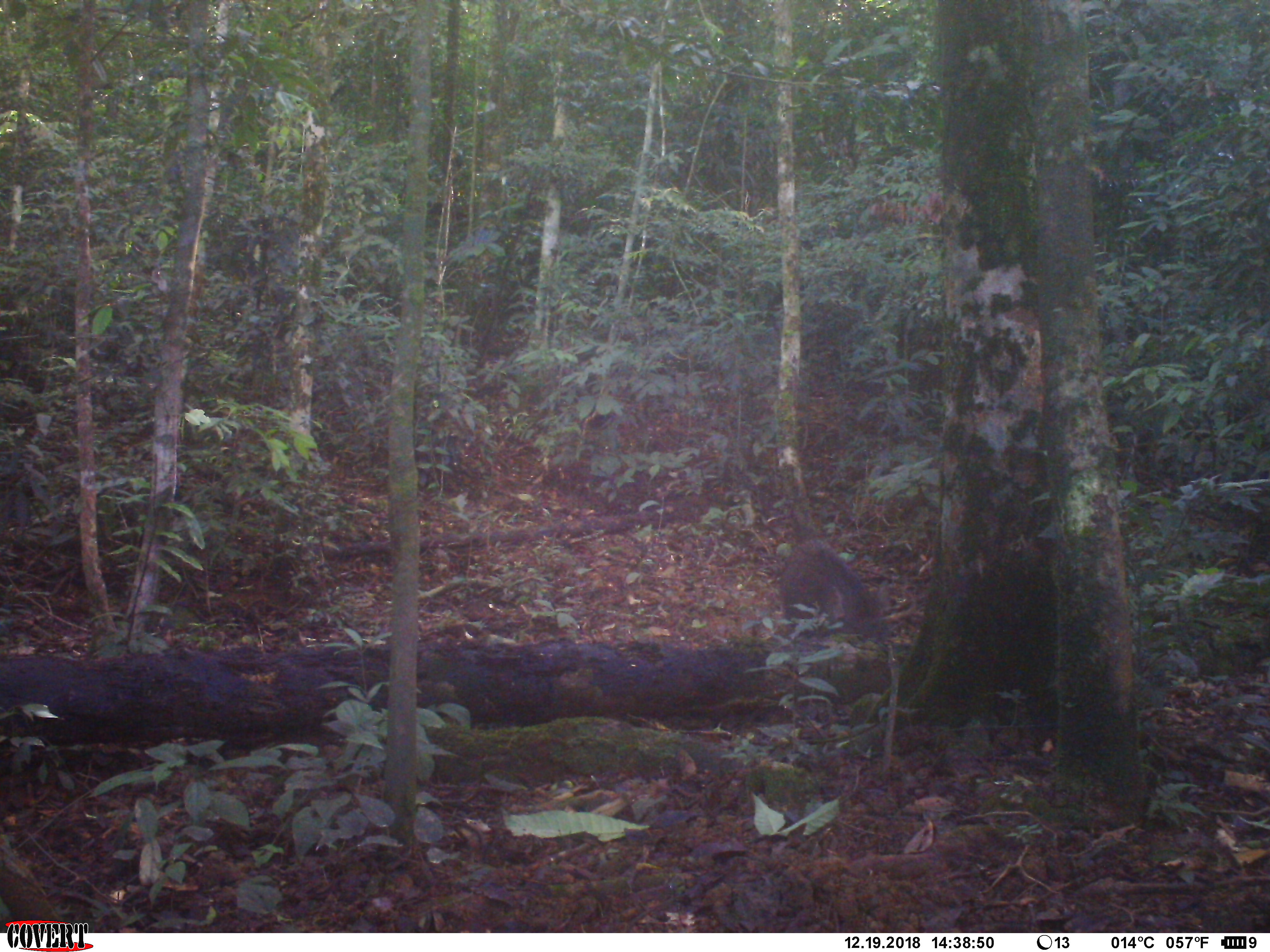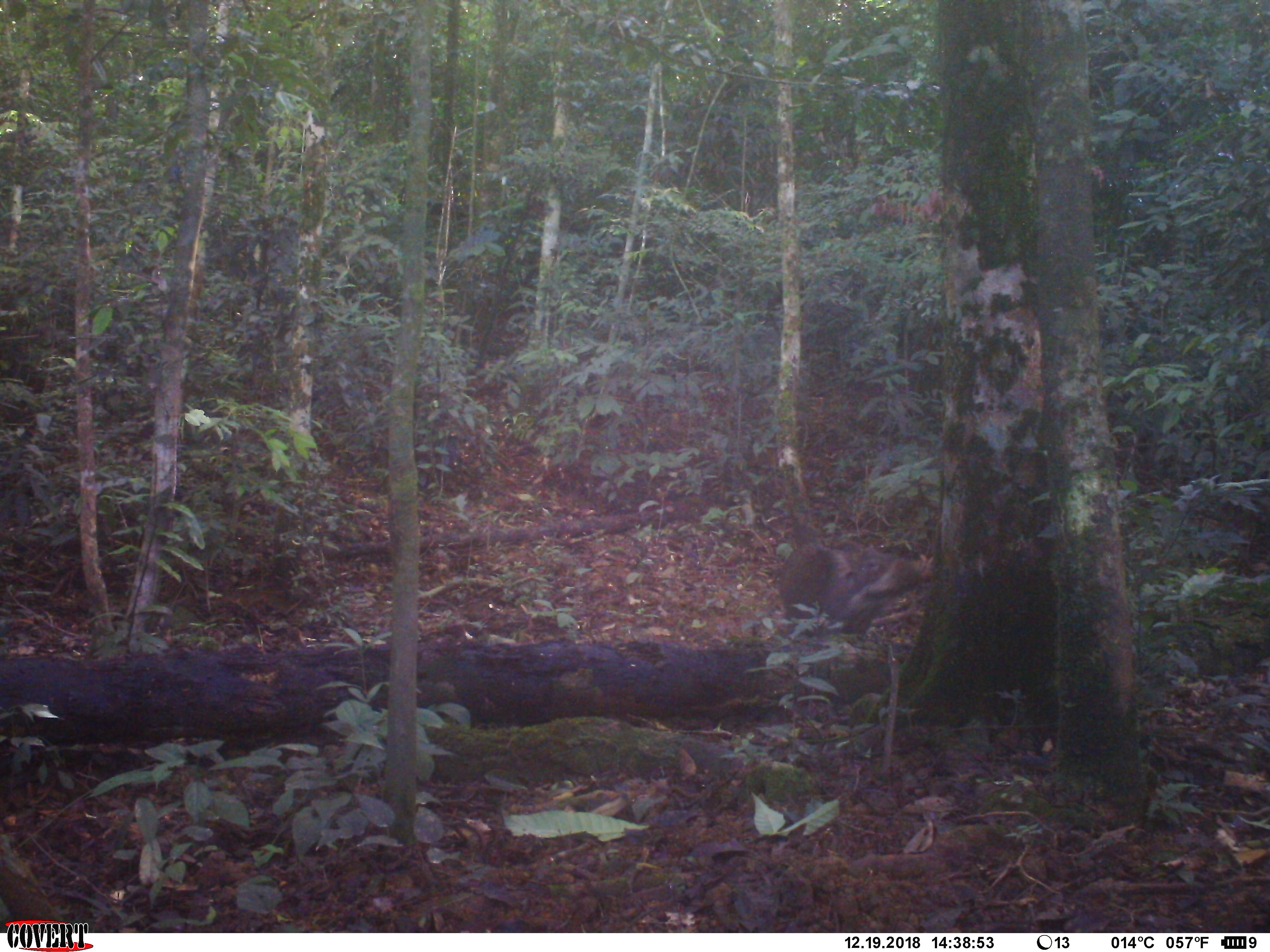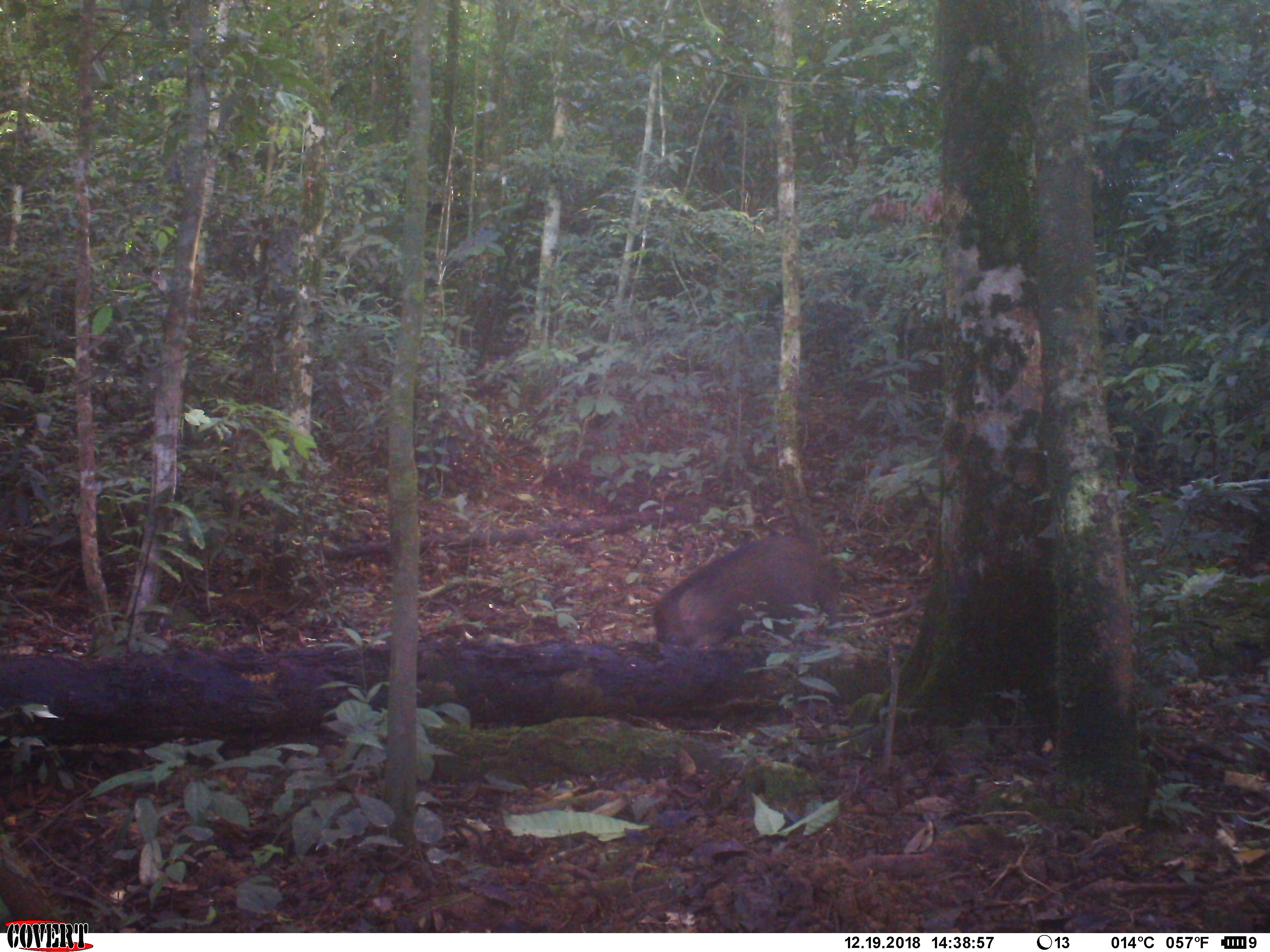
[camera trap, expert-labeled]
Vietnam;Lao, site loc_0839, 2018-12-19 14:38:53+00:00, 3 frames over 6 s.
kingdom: Animalia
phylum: Chordata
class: Mammalia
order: Artiodactyla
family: Suidae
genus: Sus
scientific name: Sus scrofa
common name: eurasian wild pig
Eurasian wild pig (Sus scrofa). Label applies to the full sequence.